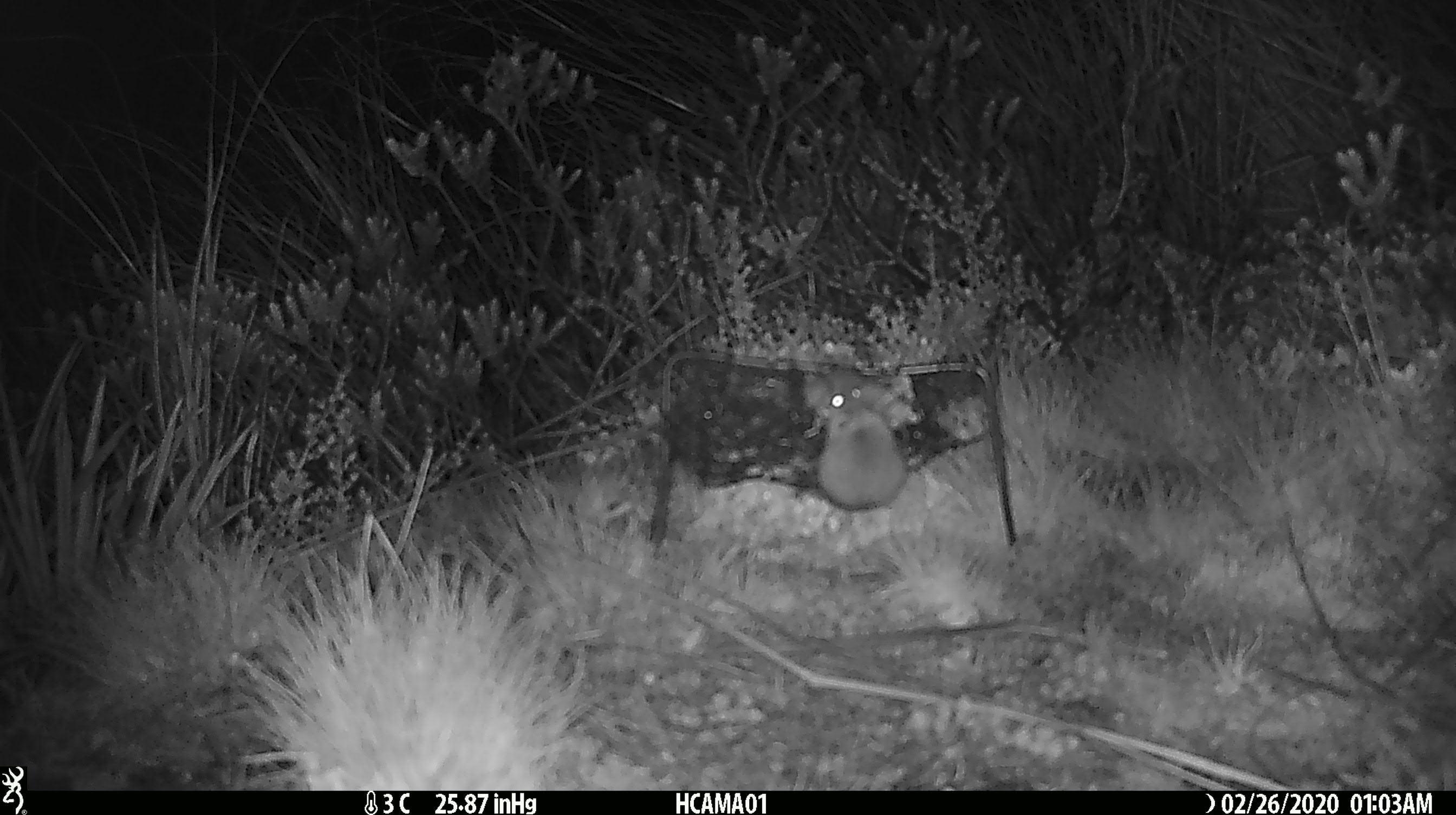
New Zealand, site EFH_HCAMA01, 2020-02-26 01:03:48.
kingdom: Animalia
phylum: Chordata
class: Mammalia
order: Rodentia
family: Muridae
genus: Mus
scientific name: Mus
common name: mouse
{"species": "mouse (Mus)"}